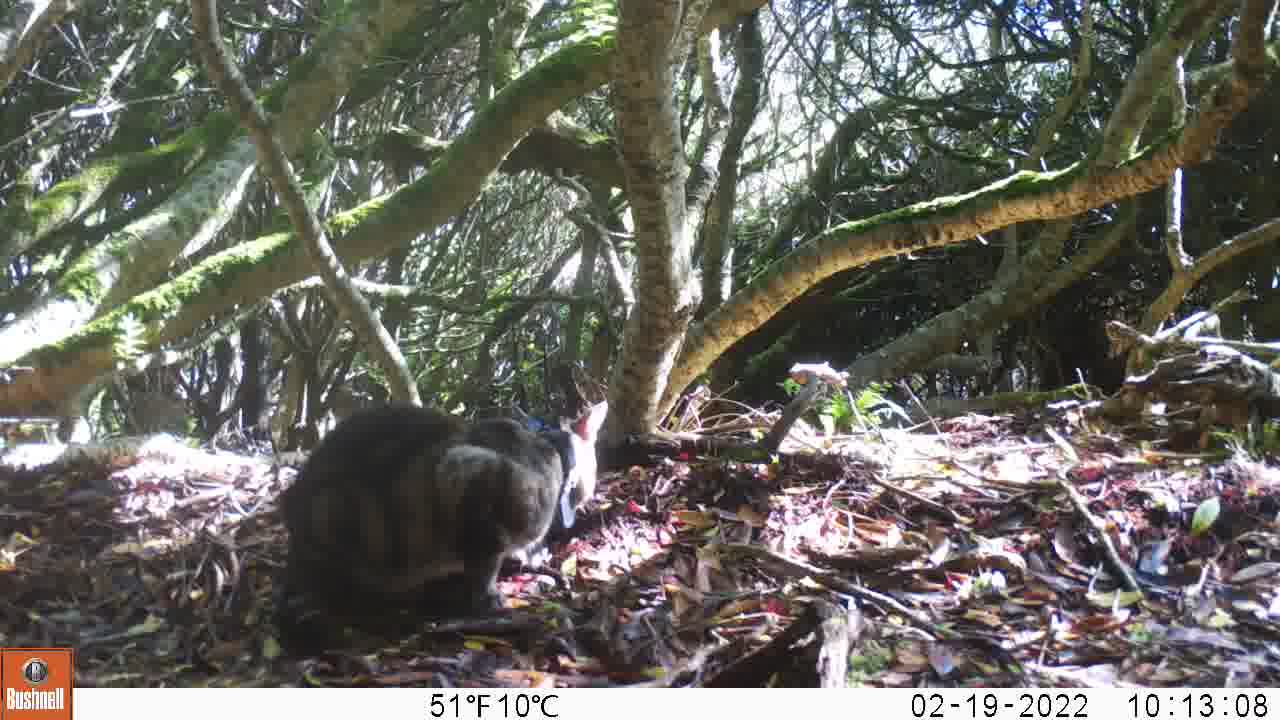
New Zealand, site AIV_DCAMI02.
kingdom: Animalia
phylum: Chordata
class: Mammalia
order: Carnivora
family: Felidae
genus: Felis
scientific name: Felis catus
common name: domestic cat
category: cat